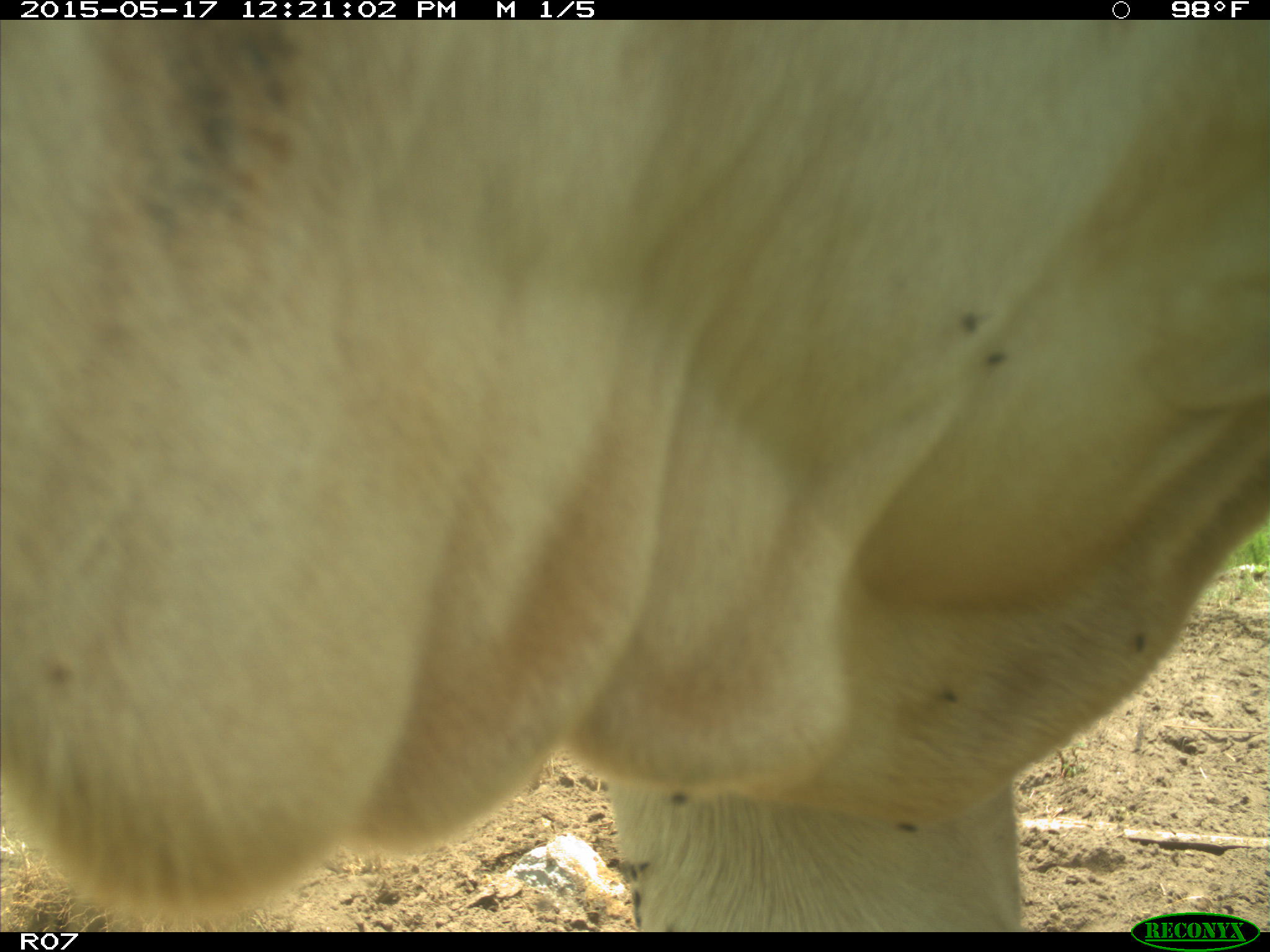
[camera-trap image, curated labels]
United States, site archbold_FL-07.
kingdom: Animalia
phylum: Chordata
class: Mammalia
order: Artiodactyla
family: Bovidae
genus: Bos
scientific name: Bos taurus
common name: domestic cow